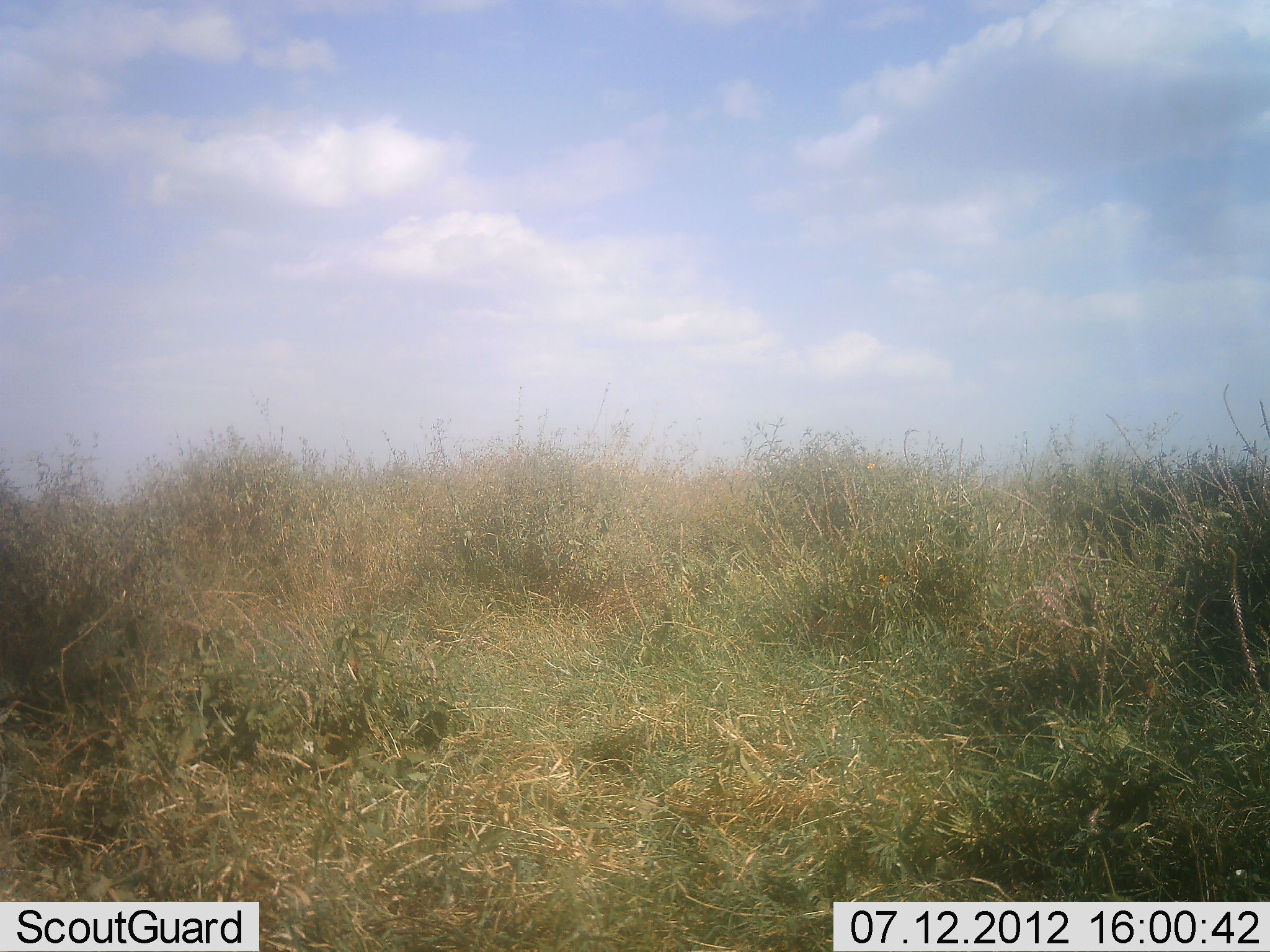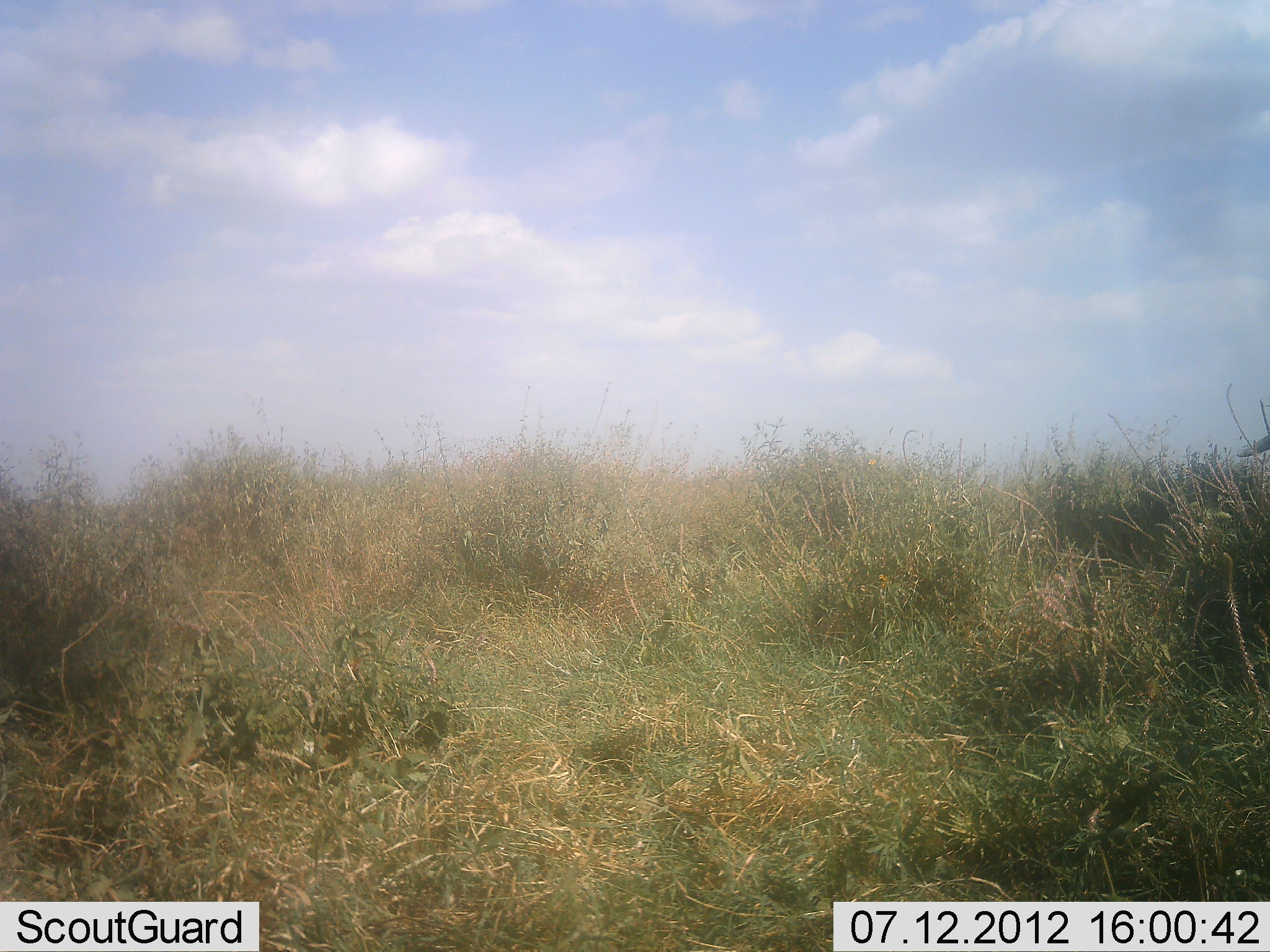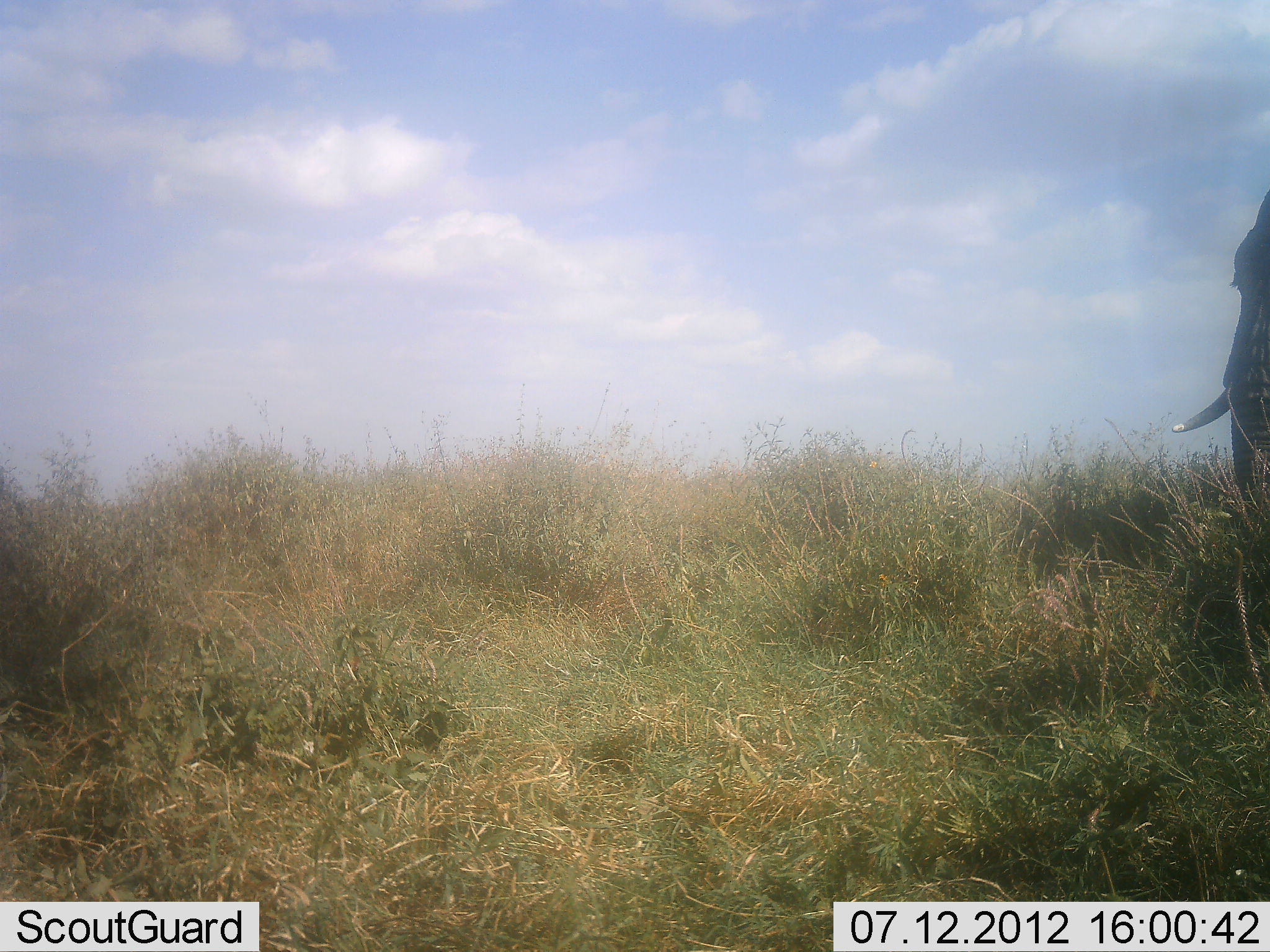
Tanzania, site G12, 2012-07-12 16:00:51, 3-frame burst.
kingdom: Animalia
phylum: Chordata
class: Mammalia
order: Proboscidea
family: Elephantidae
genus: Loxodonta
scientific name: Loxodonta africana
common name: african bush elephant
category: elephant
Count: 1.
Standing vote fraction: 20%.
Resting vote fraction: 0%.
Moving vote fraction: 90%.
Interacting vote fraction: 0%.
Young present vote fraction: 0%.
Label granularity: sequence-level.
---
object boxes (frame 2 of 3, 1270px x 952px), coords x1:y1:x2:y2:
animal: 1236:429:1270:464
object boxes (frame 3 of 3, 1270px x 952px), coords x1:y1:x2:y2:
animal: 1172:190:1269:575